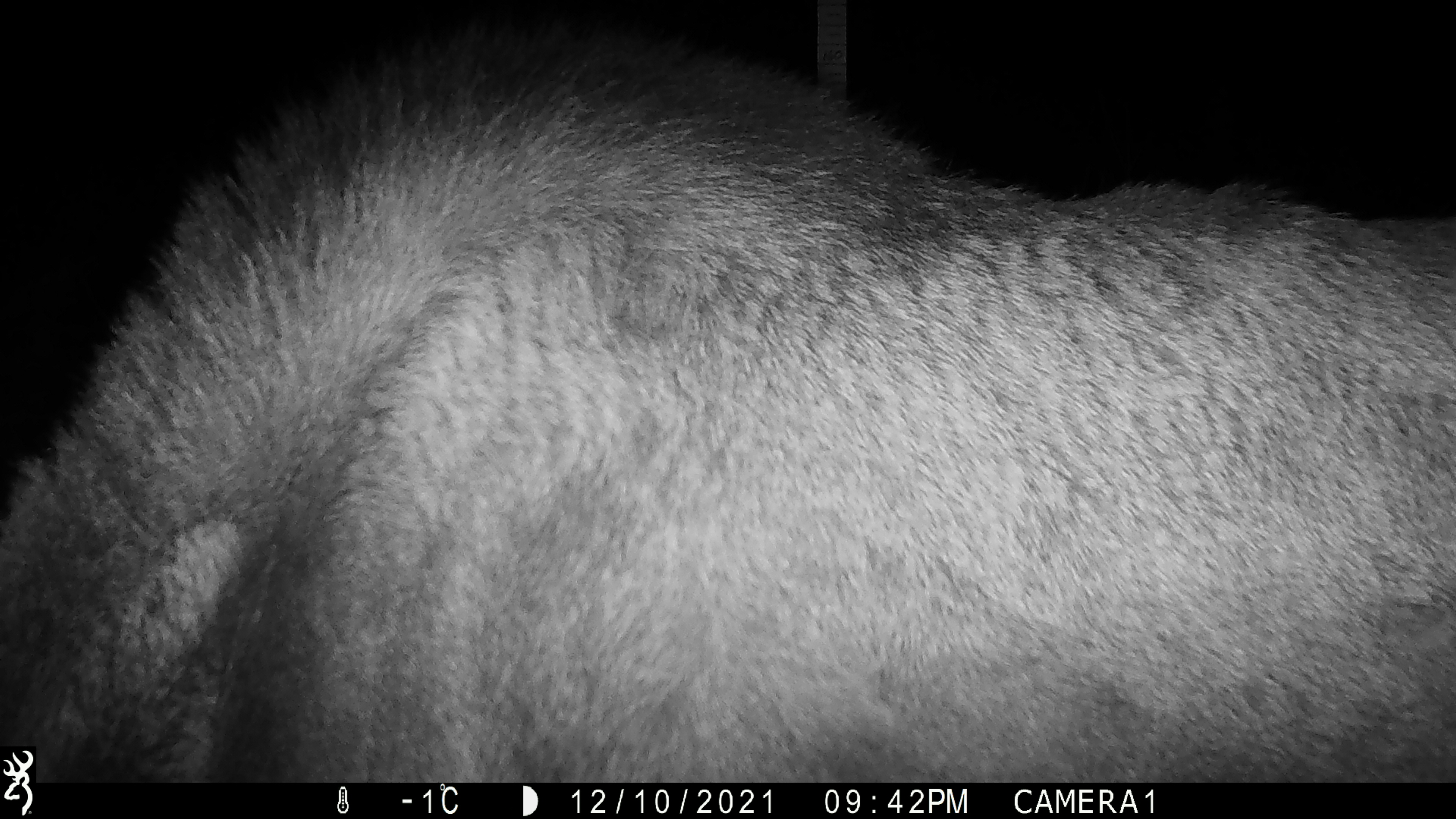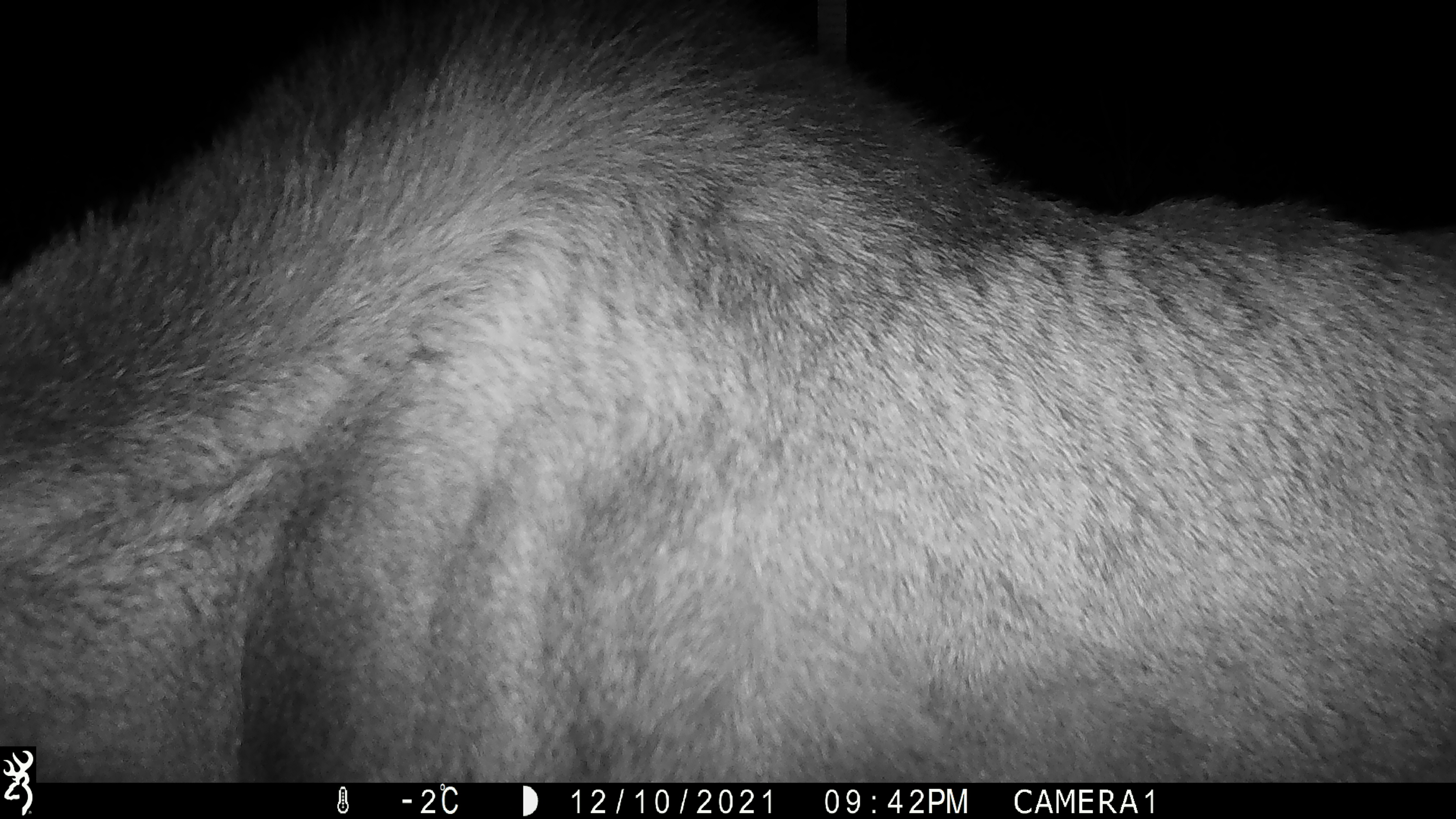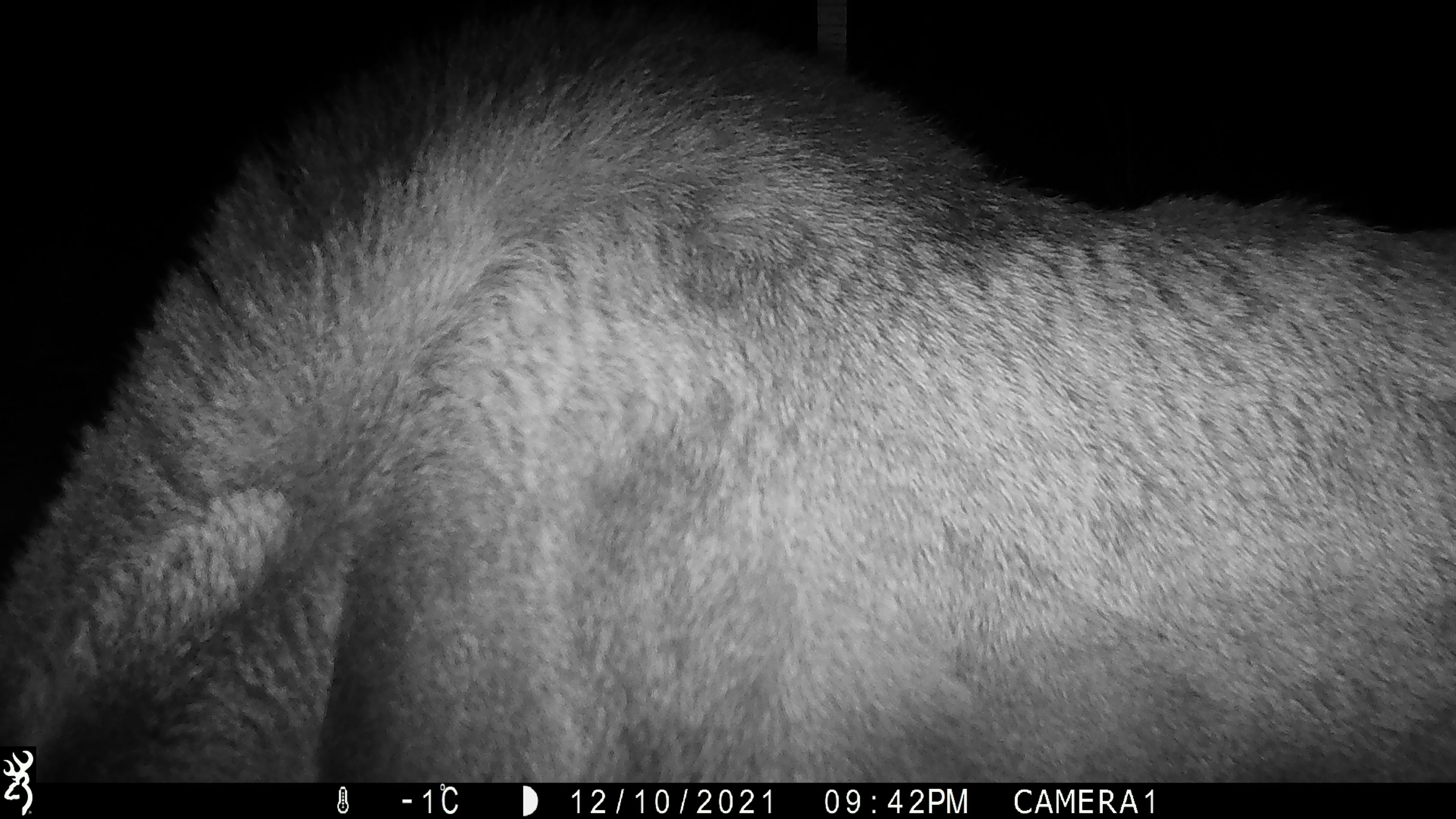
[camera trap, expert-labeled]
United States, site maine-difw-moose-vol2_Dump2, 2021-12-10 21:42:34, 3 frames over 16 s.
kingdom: Animalia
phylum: Chordata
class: Mammalia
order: Artiodactyla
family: Cervidae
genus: Alces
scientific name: Alces alces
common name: moose